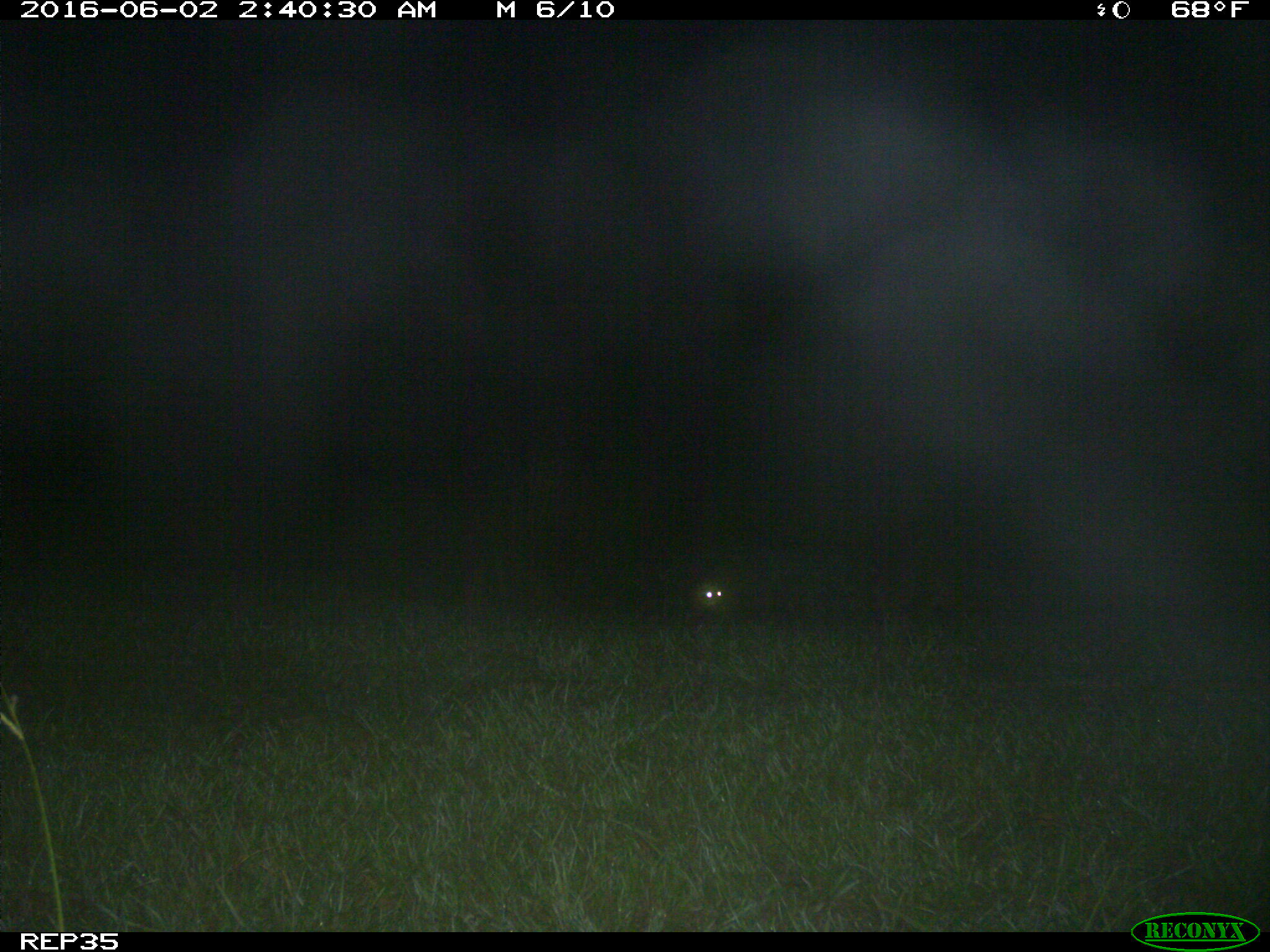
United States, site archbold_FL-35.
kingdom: Animalia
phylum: Chordata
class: Mammalia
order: Carnivora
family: Procyonidae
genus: Procyon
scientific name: Procyon lotor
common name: common raccoon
Procyon lotor (common raccoon).